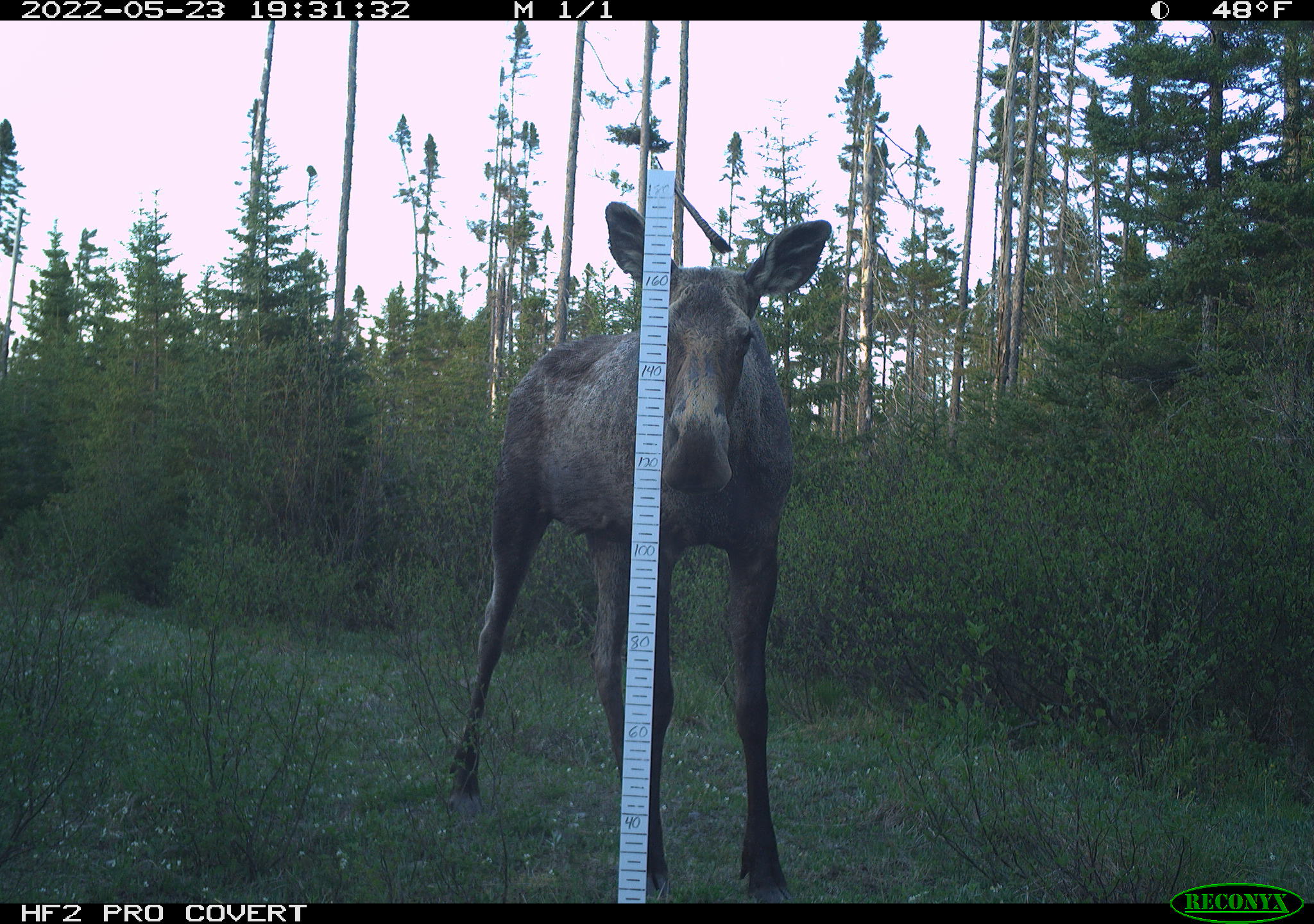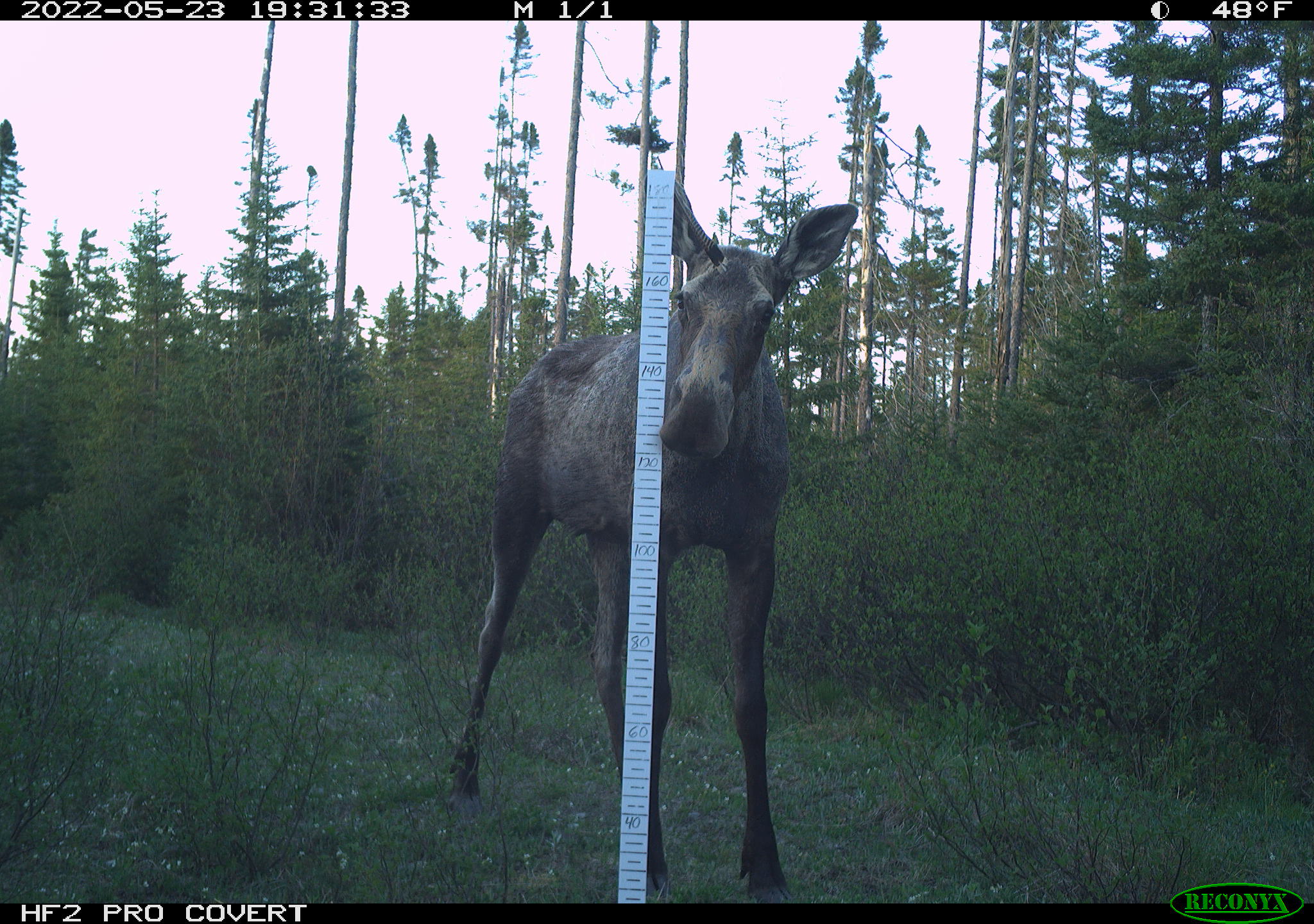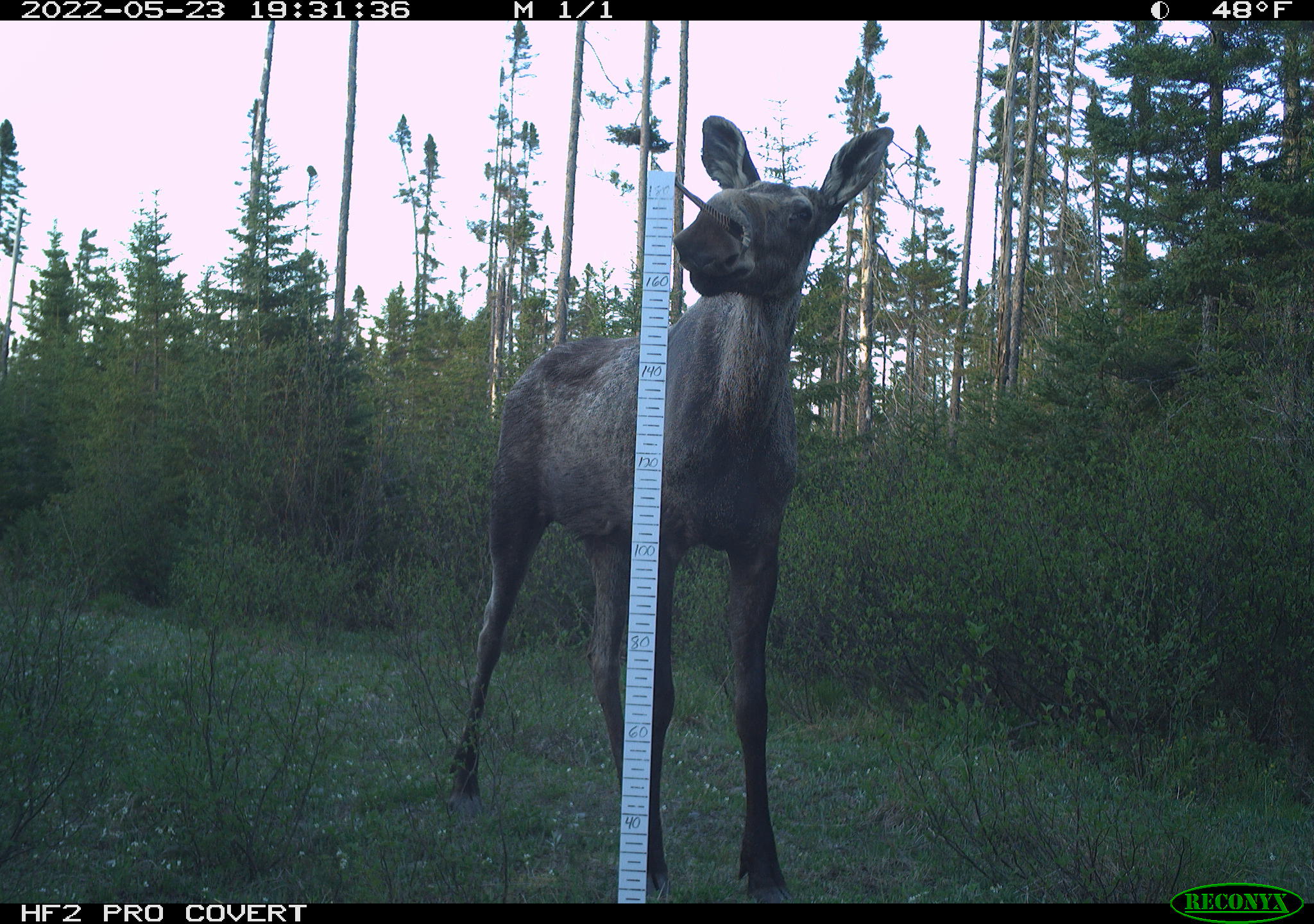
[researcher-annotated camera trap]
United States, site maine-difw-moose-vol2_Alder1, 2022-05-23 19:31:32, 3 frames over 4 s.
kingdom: Animalia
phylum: Chordata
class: Mammalia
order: Artiodactyla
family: Cervidae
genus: Alces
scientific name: Alces alces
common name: moose